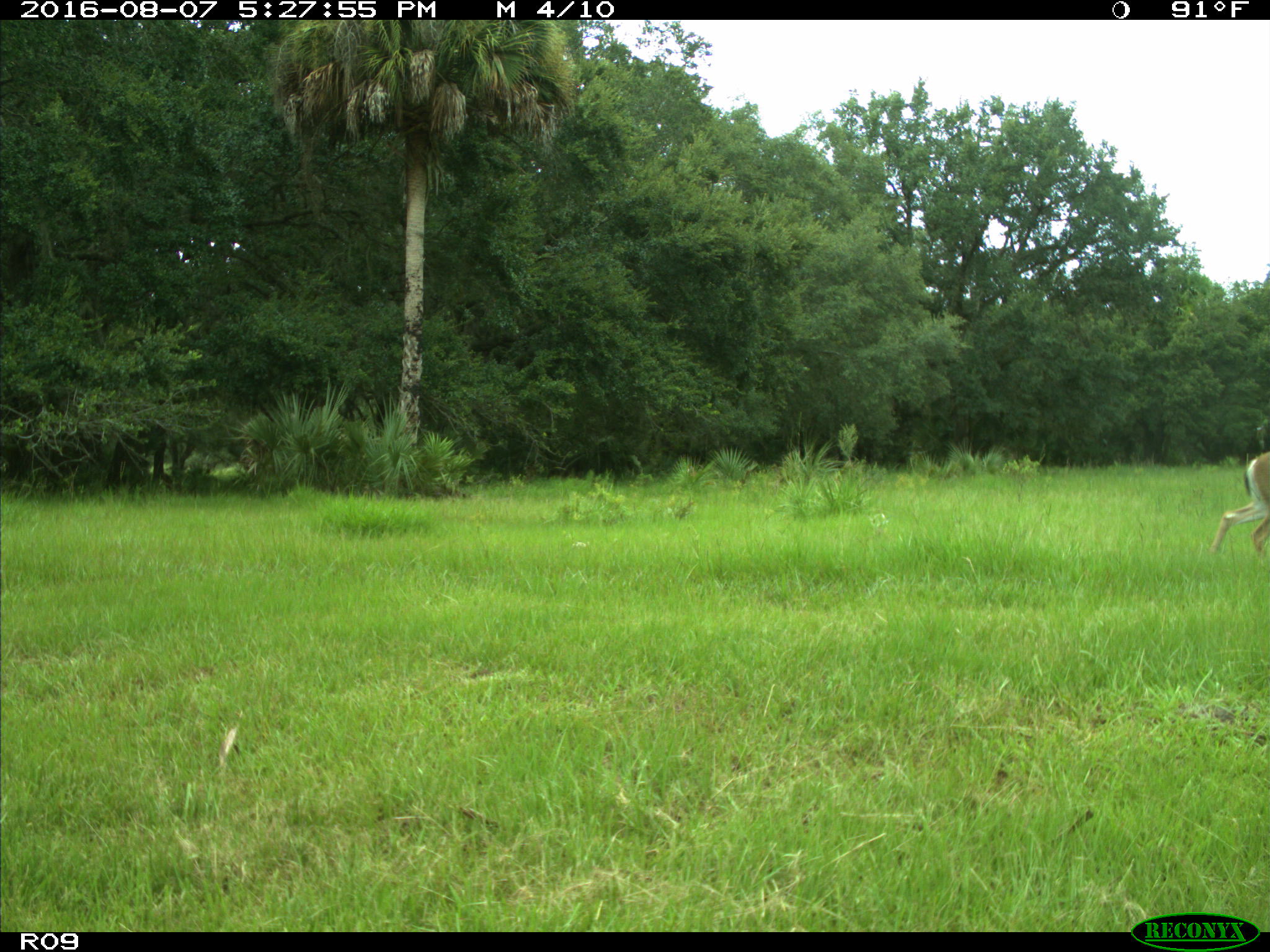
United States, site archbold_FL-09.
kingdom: Animalia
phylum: Chordata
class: Mammalia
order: Artiodactyla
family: Cervidae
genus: Odocoileus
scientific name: Odocoileus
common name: deer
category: unidentified deer